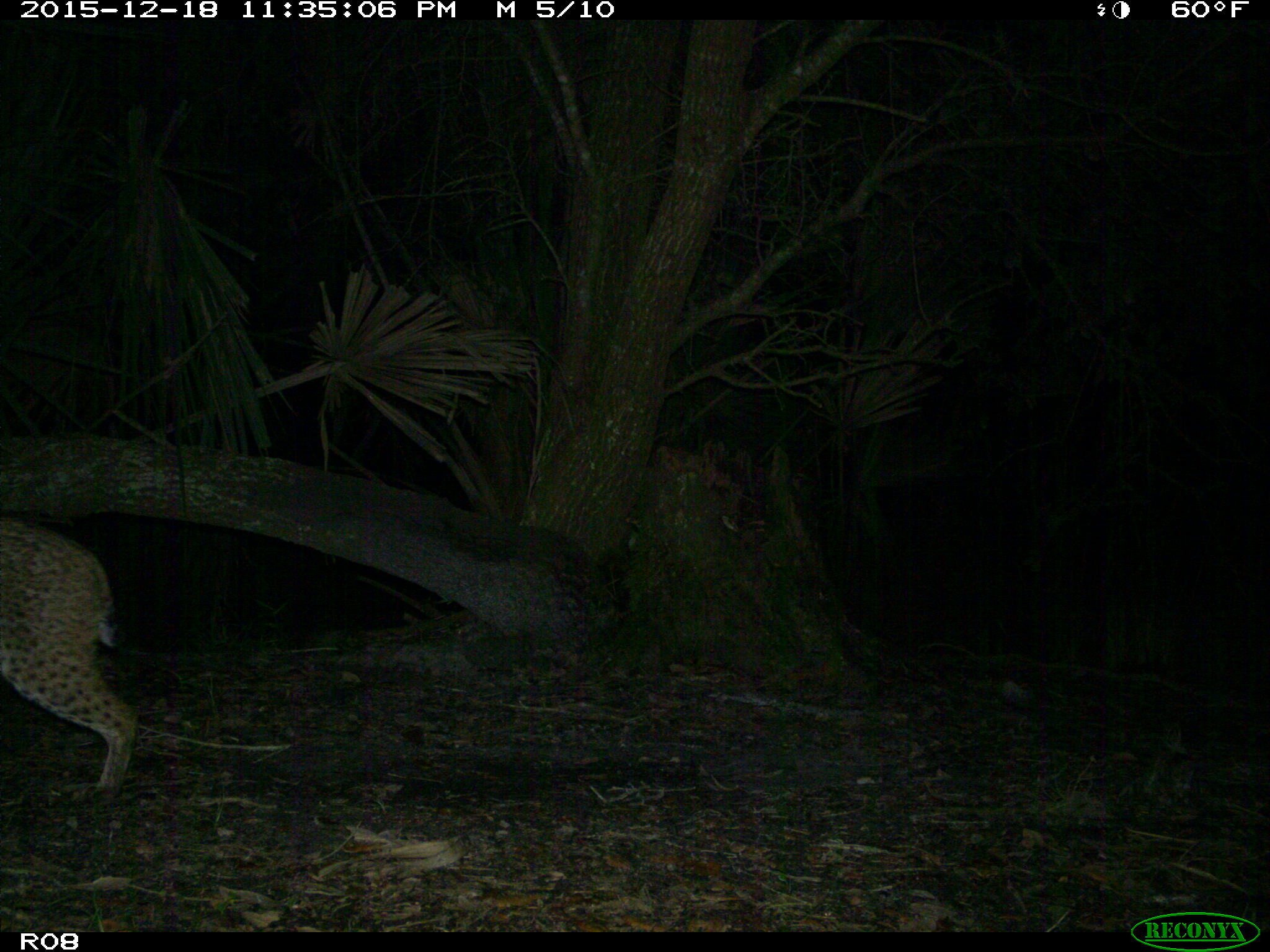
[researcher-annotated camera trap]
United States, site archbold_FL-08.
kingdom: Animalia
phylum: Chordata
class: Mammalia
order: Carnivora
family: Felidae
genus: Lynx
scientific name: Lynx rufus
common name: bobcat